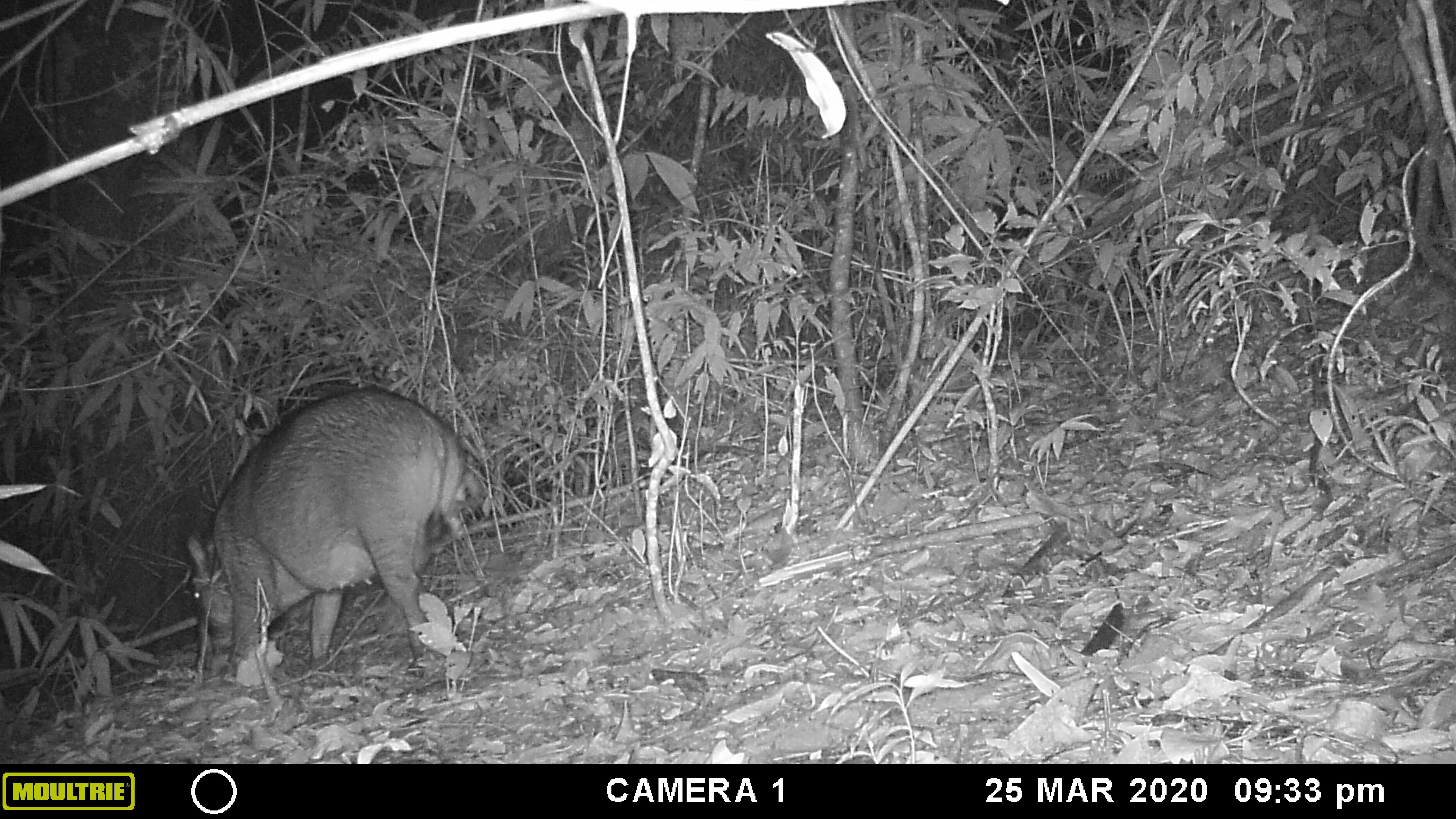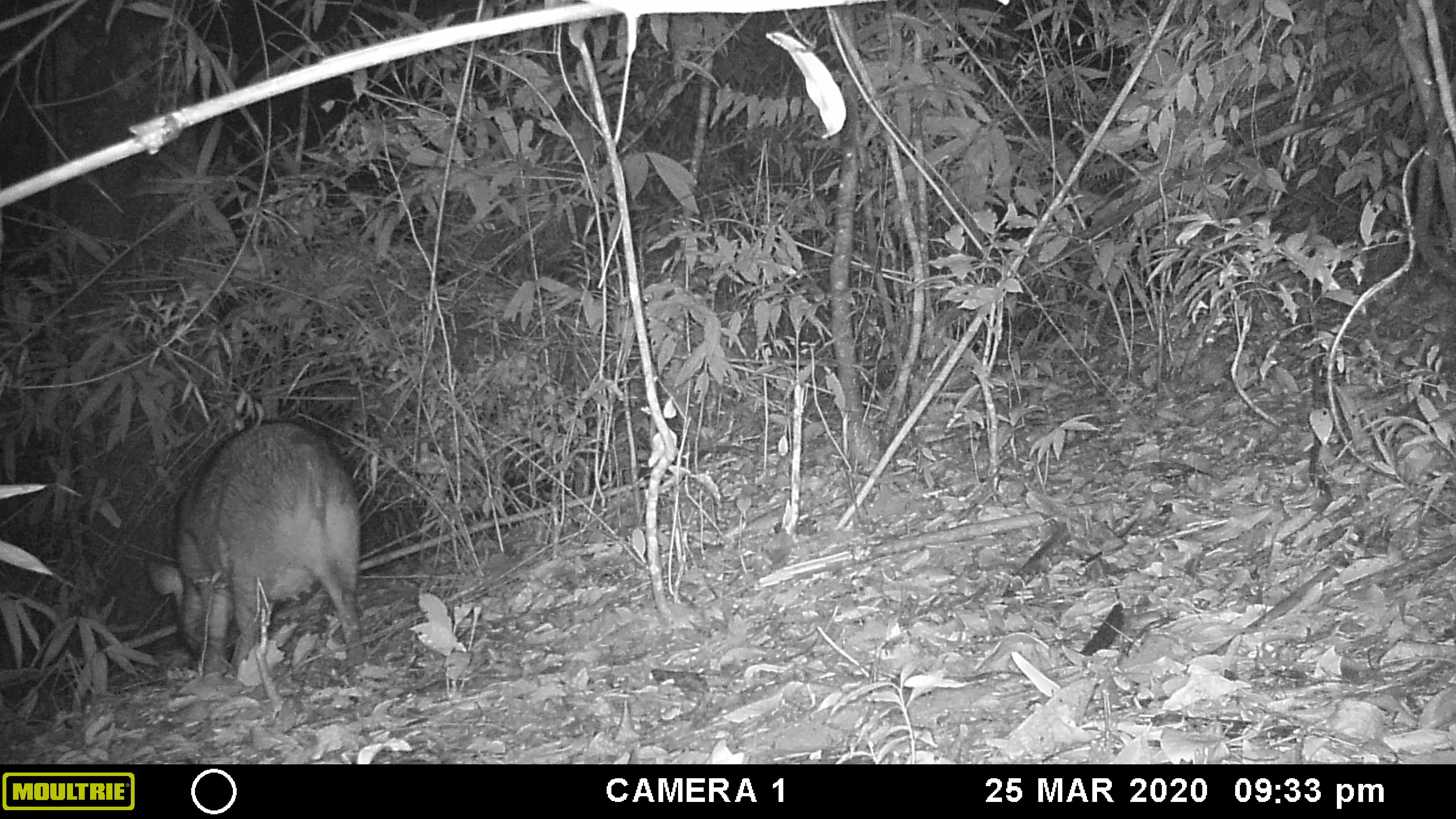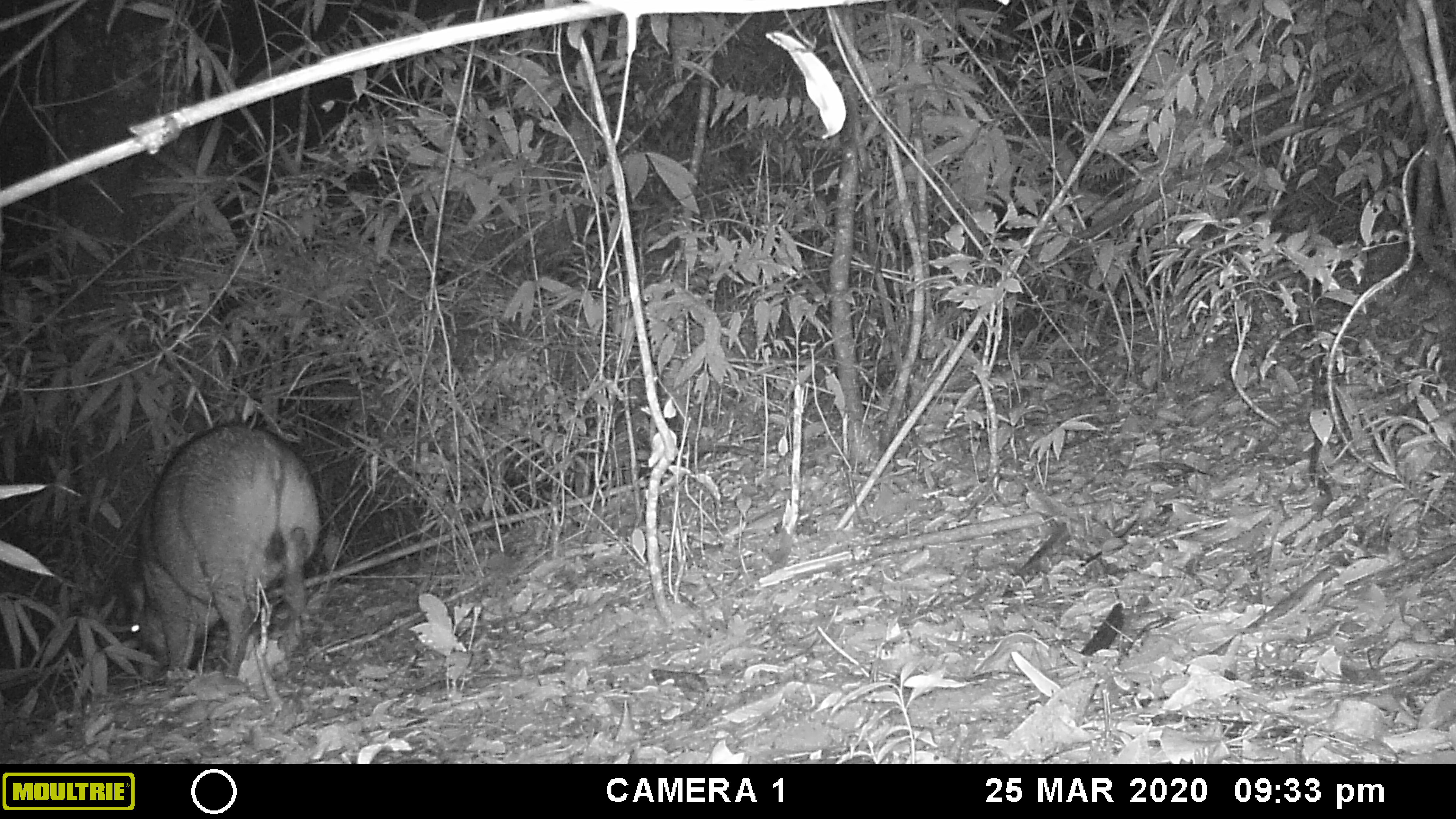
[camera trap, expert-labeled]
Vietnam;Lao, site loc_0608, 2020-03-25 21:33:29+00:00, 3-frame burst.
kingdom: Animalia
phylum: Chordata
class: Mammalia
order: Artiodactyla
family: Suidae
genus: Sus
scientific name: Sus scrofa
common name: eurasian wild pig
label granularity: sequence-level